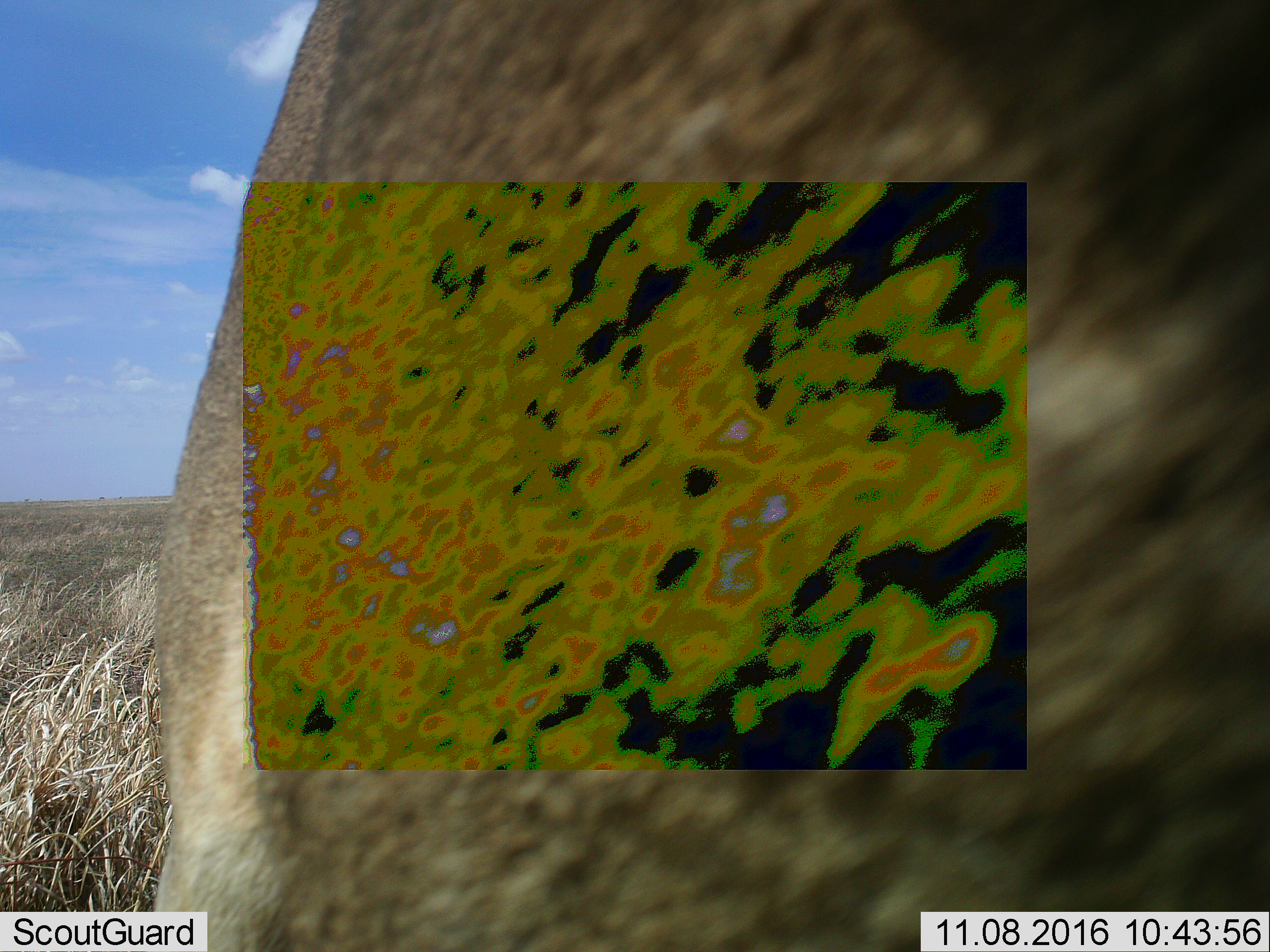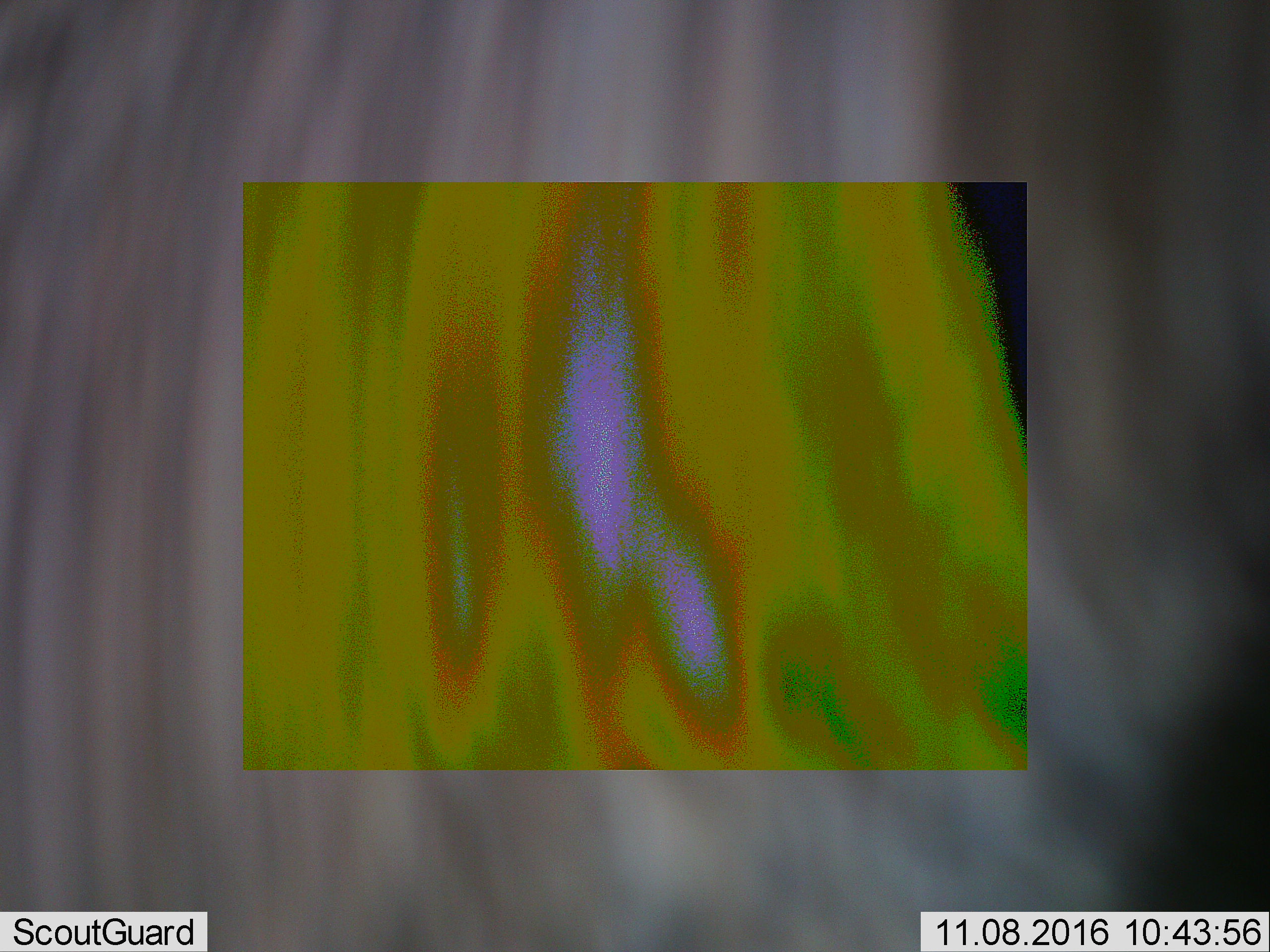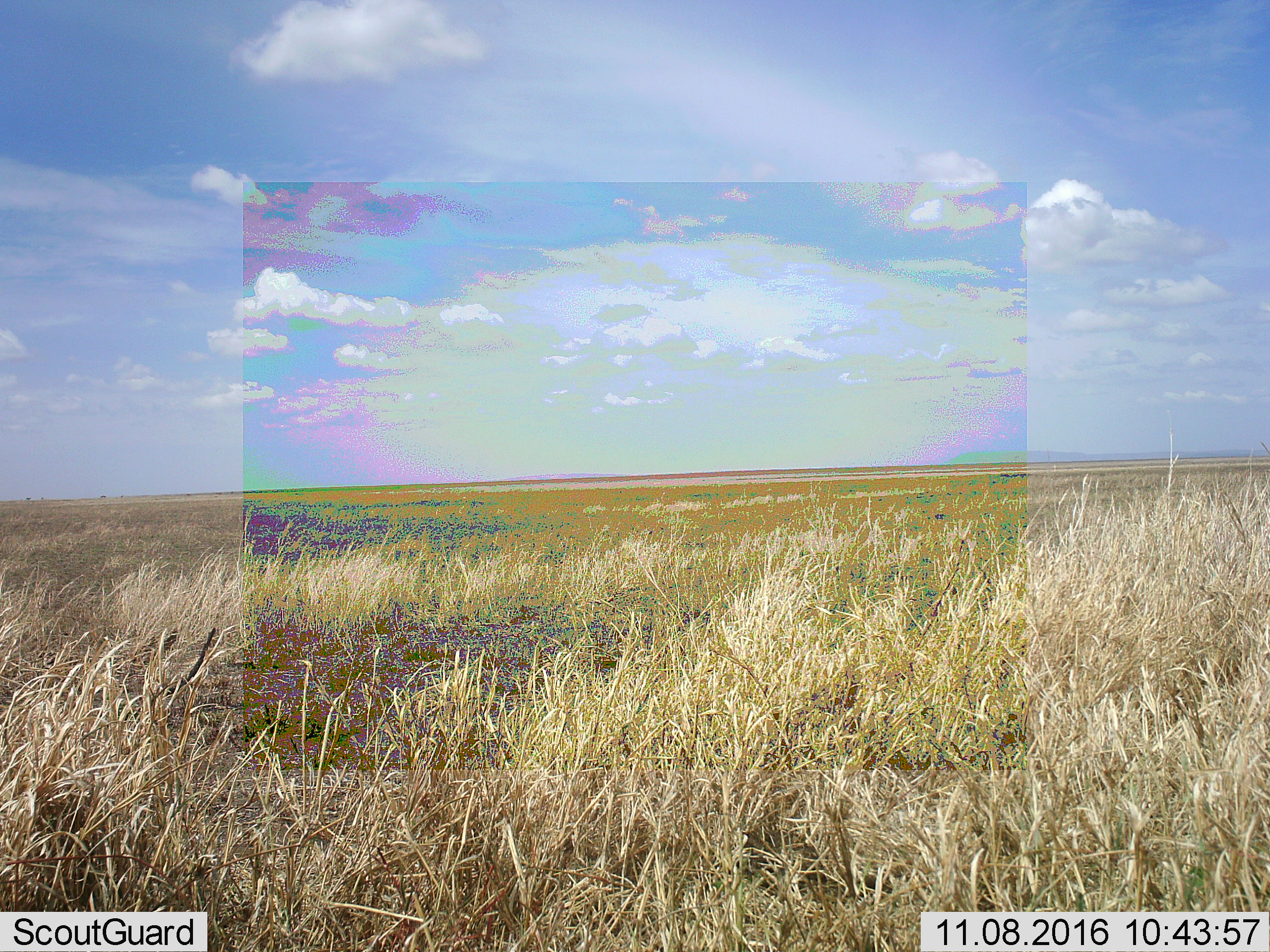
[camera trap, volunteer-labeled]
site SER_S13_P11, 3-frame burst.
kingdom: Animalia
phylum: Chordata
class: Mammalia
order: Artiodactyla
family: Bovidae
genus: Connochaetes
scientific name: Connochaetes taurinus taurinus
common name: blue wildebeest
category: wildebeestblue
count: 1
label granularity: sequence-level